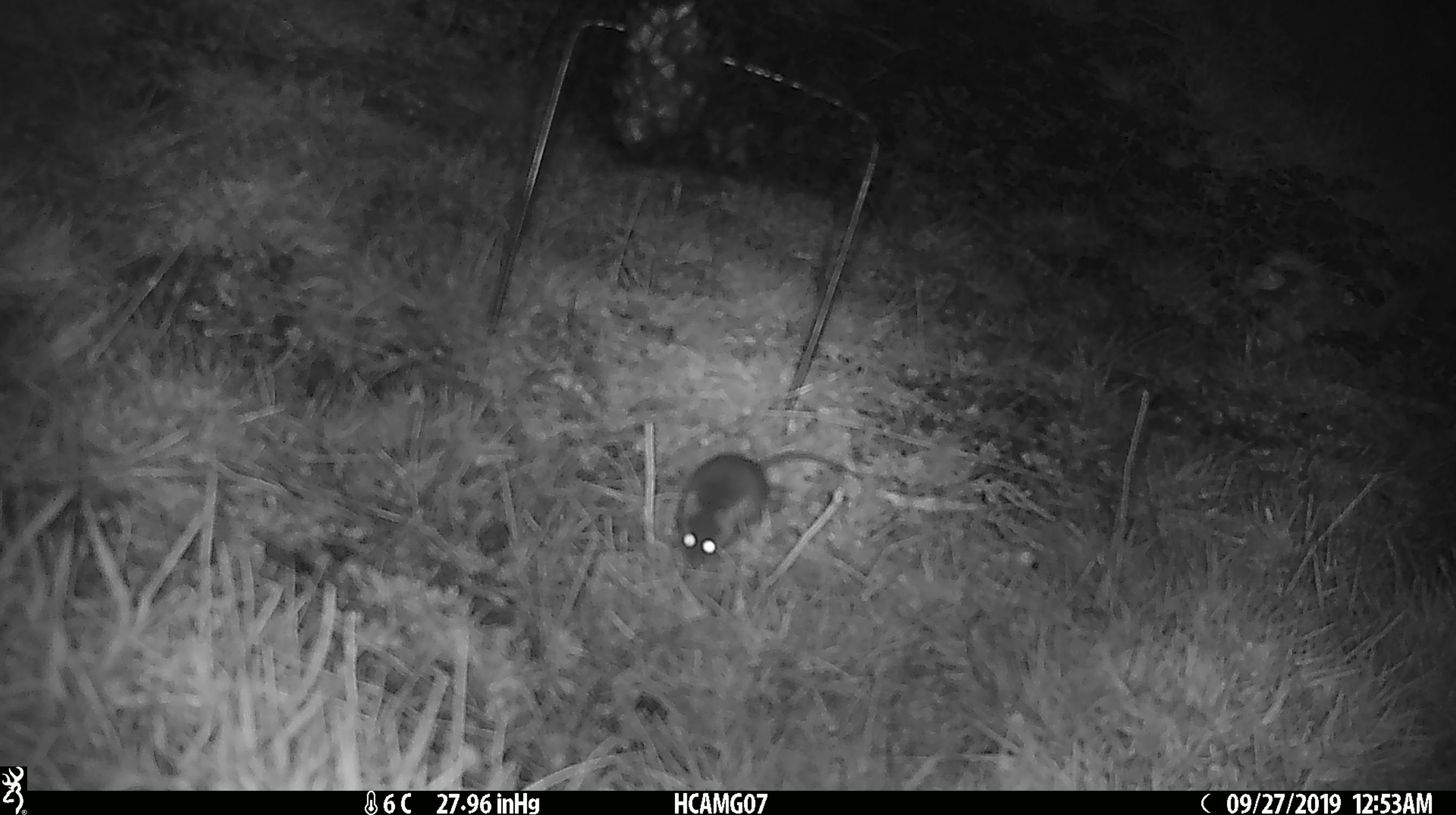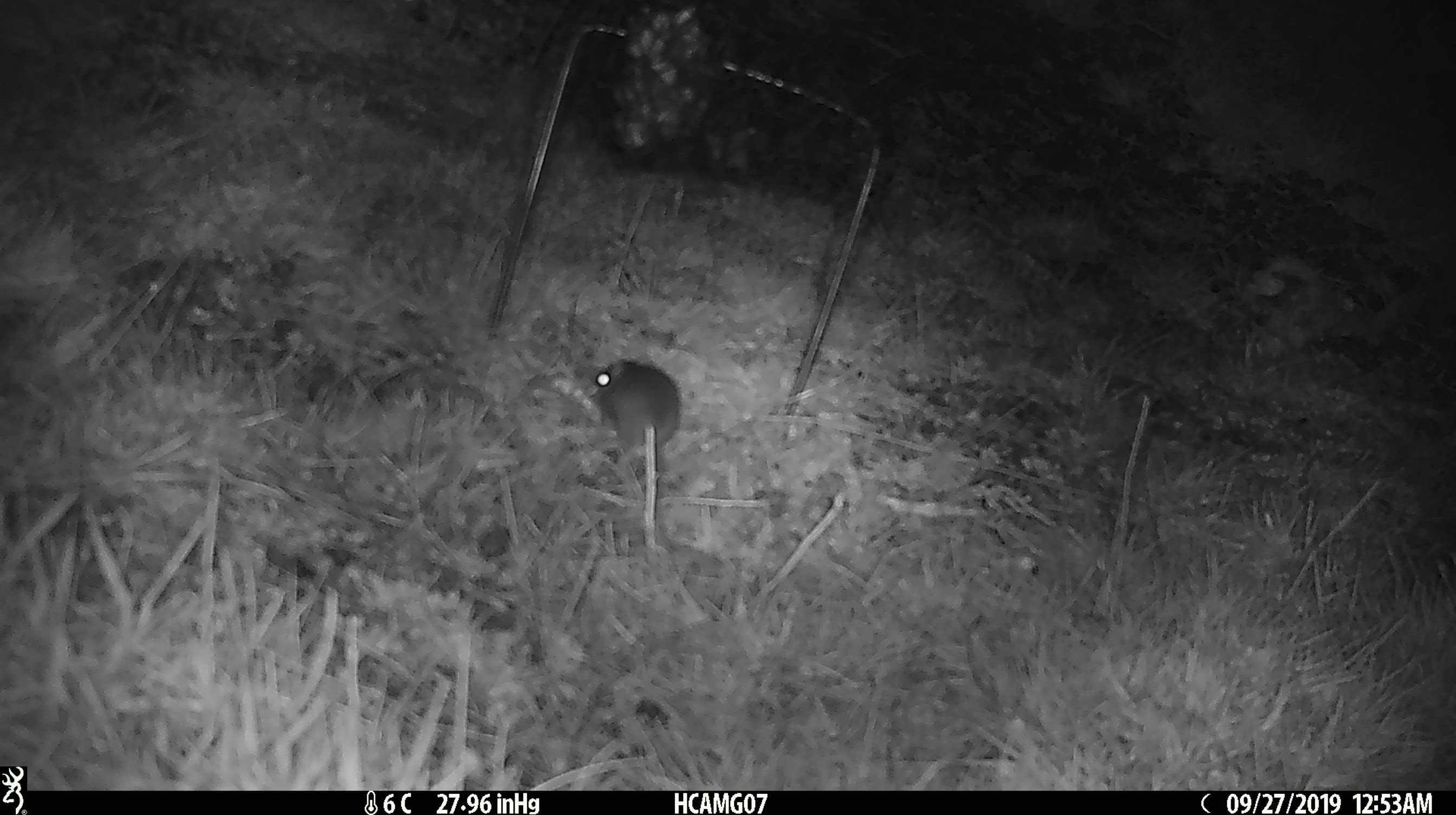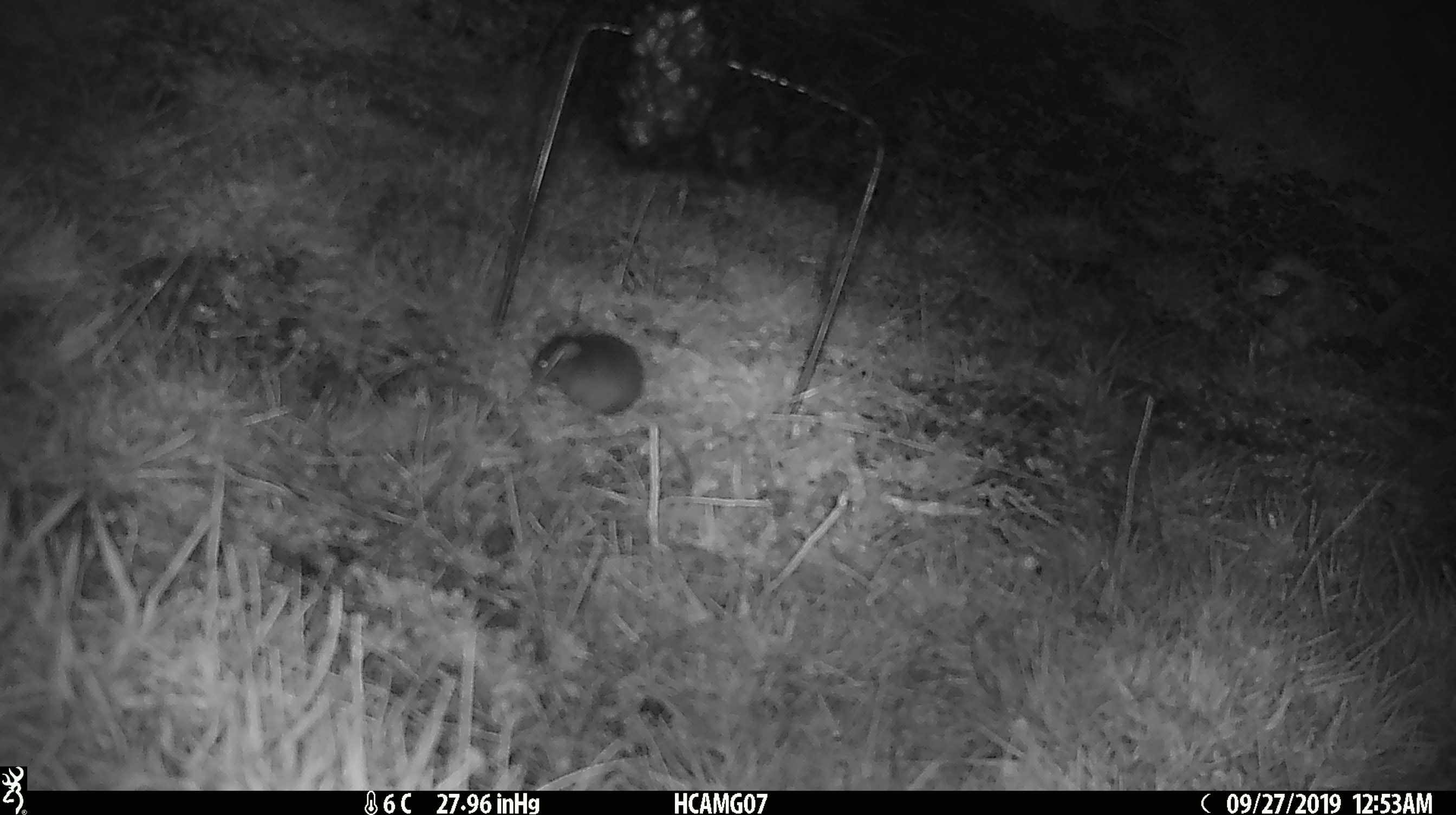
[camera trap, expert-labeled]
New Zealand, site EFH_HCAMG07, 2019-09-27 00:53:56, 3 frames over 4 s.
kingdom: Animalia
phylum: Chordata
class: Mammalia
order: Rodentia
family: Muridae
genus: Mus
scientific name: Mus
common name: mouse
Mouse (Mus).